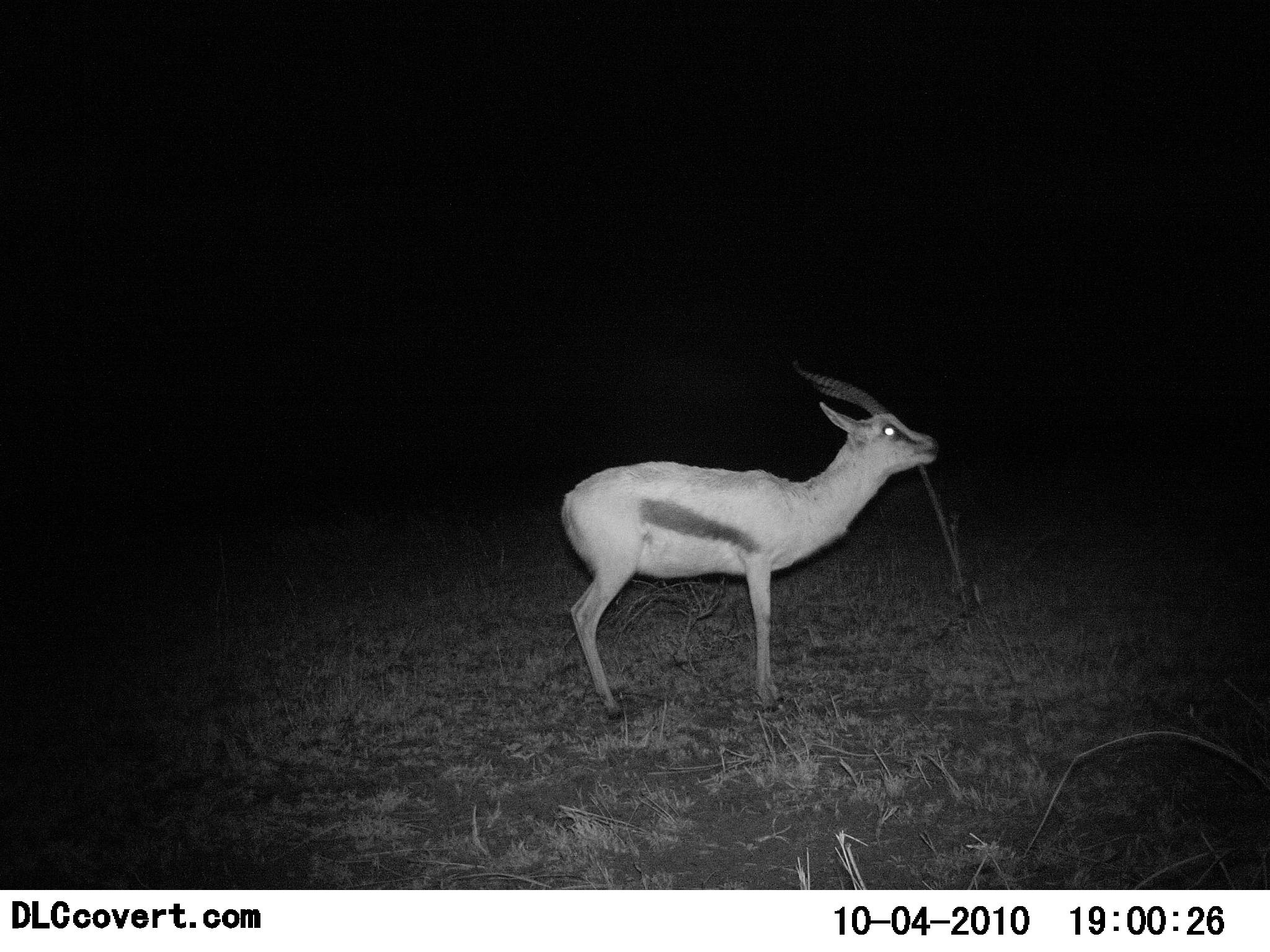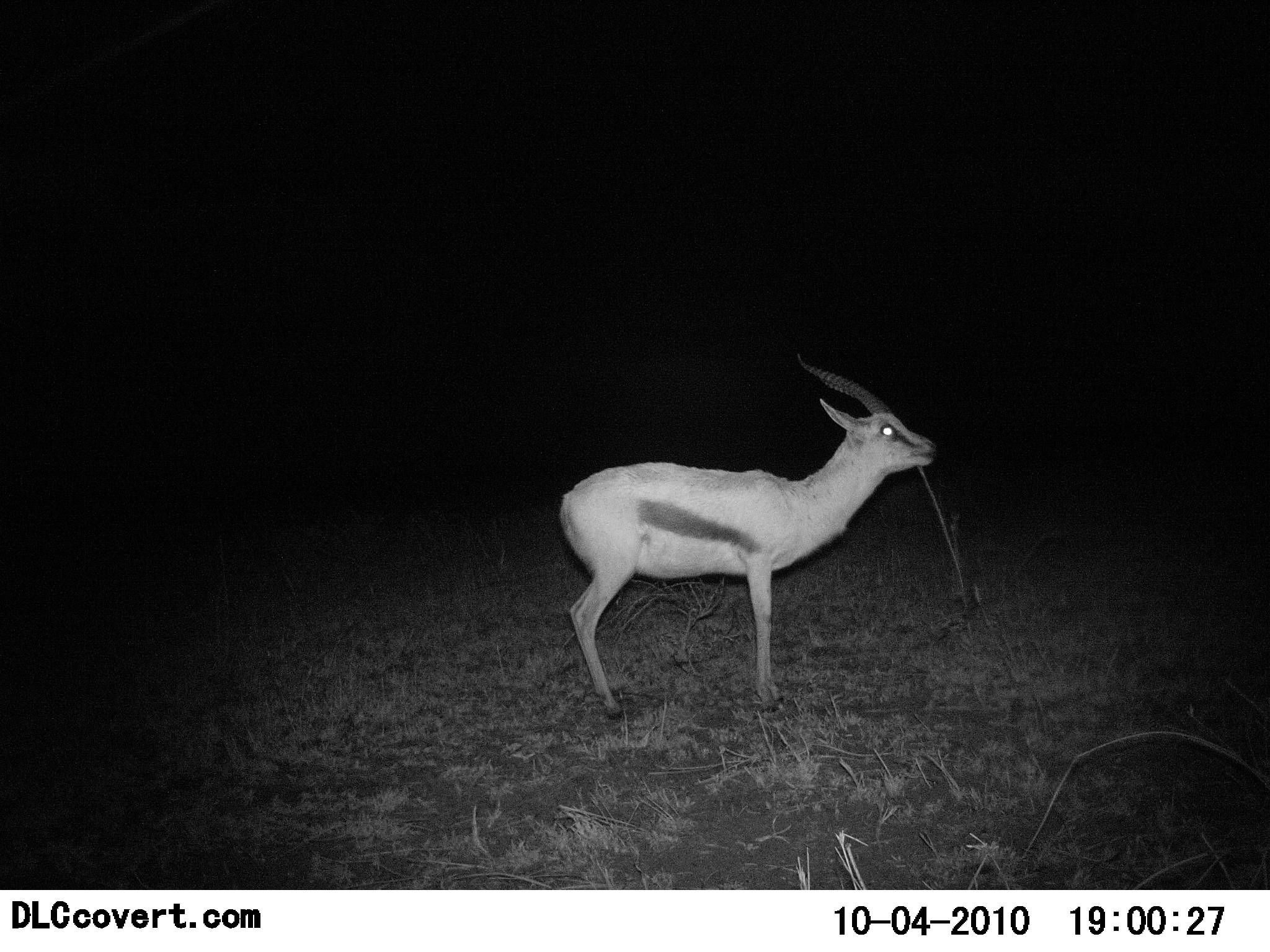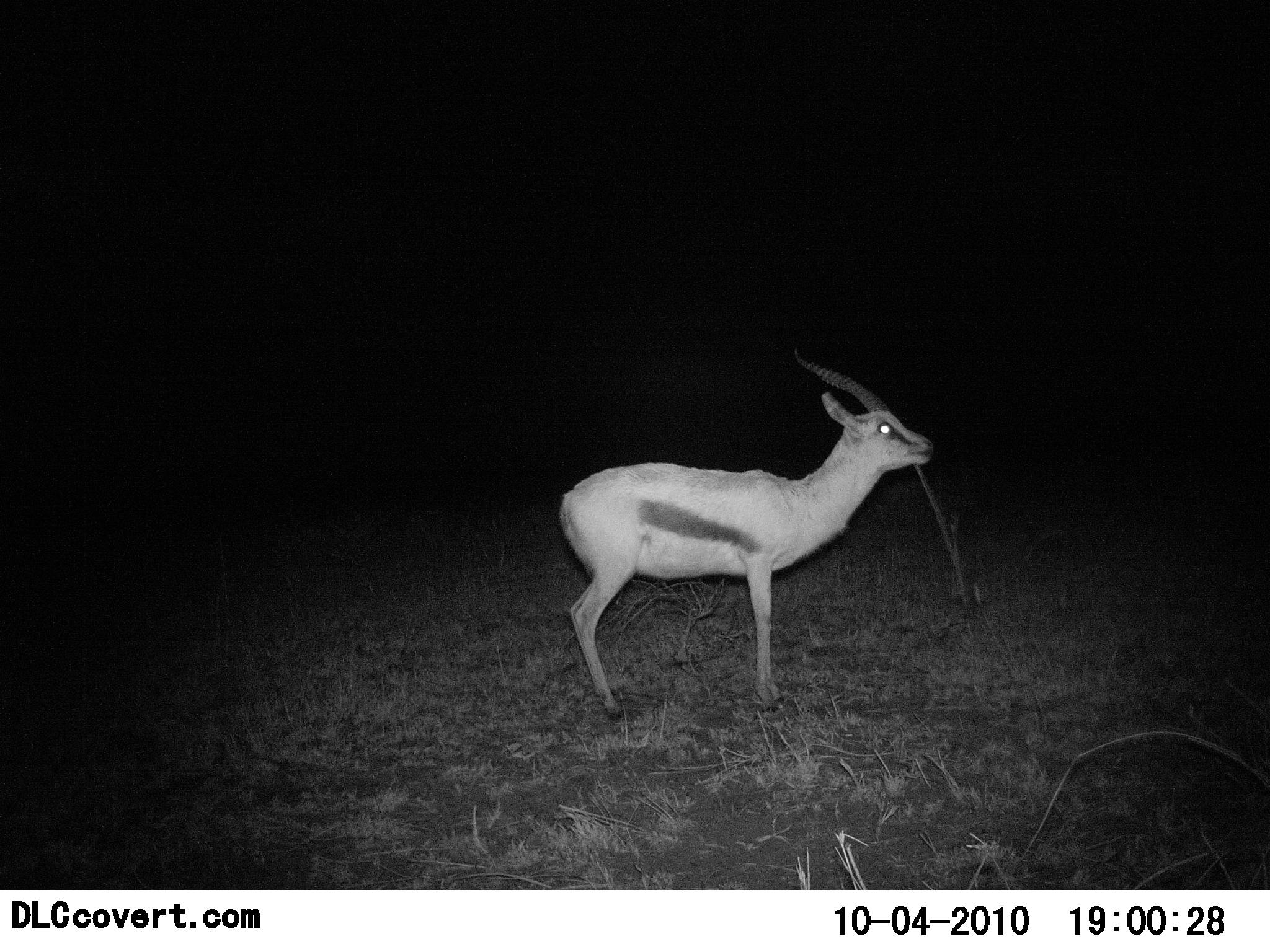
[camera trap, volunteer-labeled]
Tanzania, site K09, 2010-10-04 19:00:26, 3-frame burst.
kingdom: Animalia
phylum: Chordata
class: Mammalia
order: Artiodactyla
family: Bovidae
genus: Eudorcas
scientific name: Eudorcas thomsonii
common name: thomson's gazelle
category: gazellethomsons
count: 1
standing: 67%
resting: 8%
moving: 0%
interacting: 8%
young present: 0%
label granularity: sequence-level